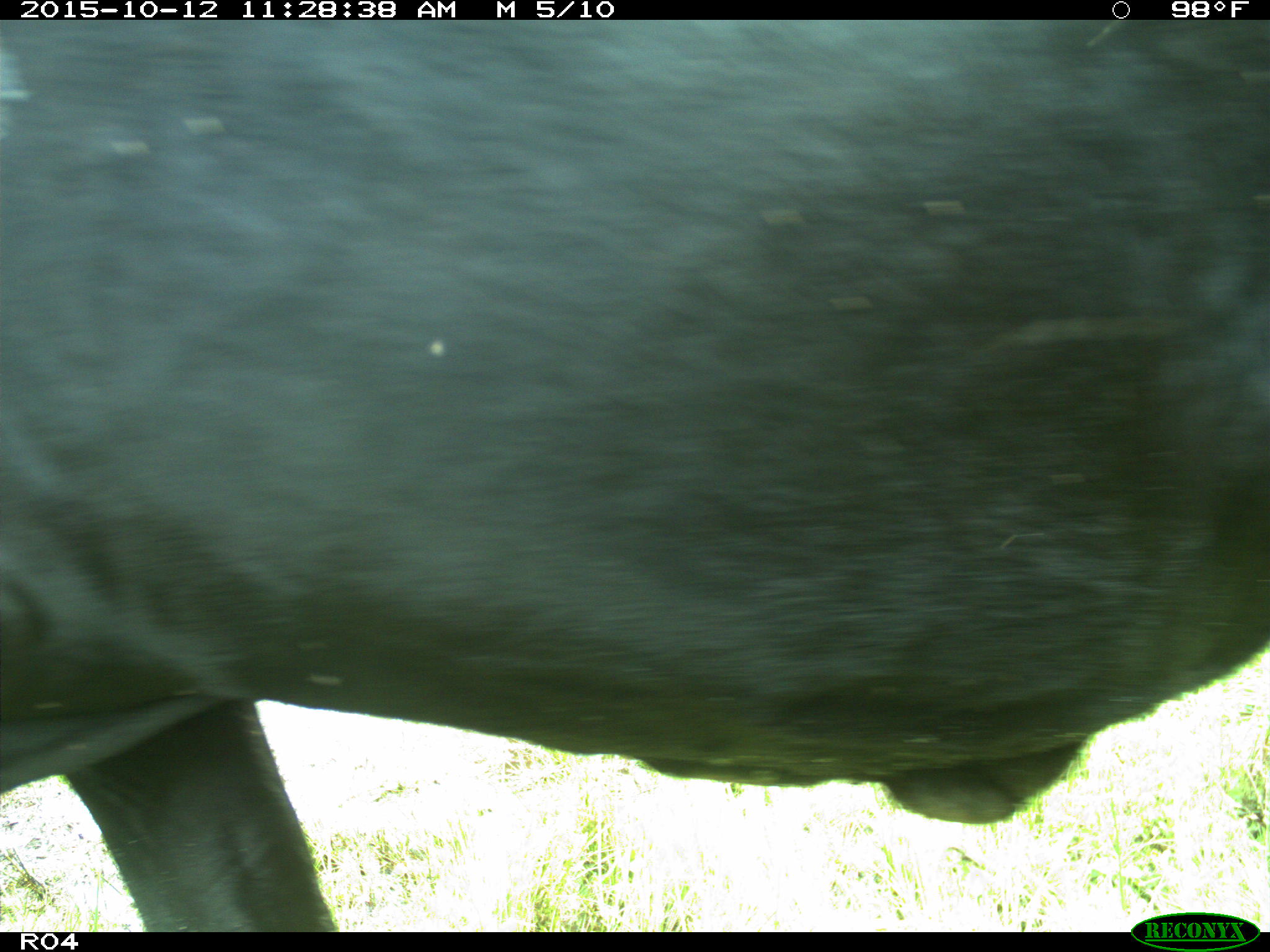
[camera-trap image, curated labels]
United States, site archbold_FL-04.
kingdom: Animalia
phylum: Chordata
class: Mammalia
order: Artiodactyla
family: Bovidae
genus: Bos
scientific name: Bos taurus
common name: domestic cow